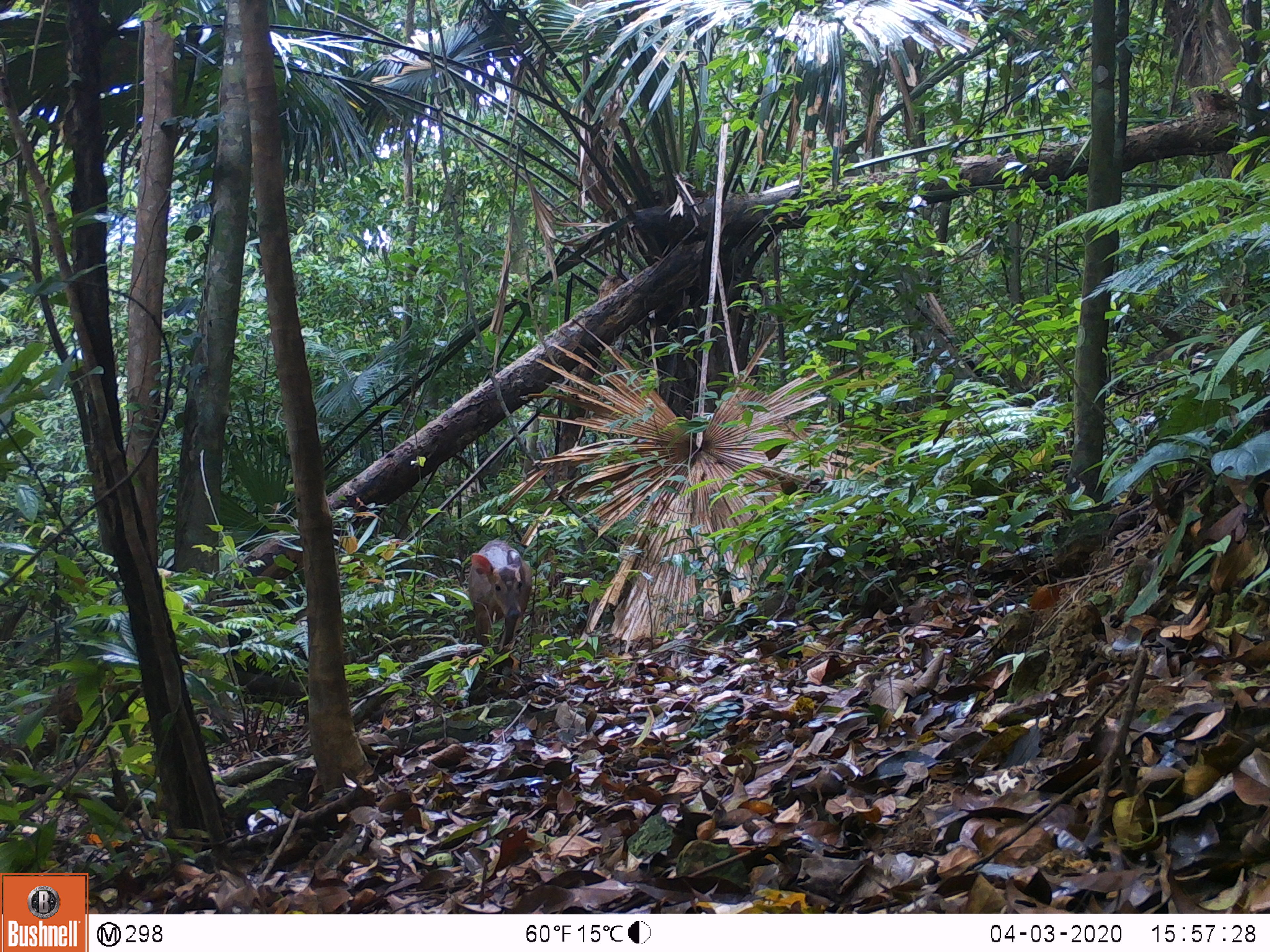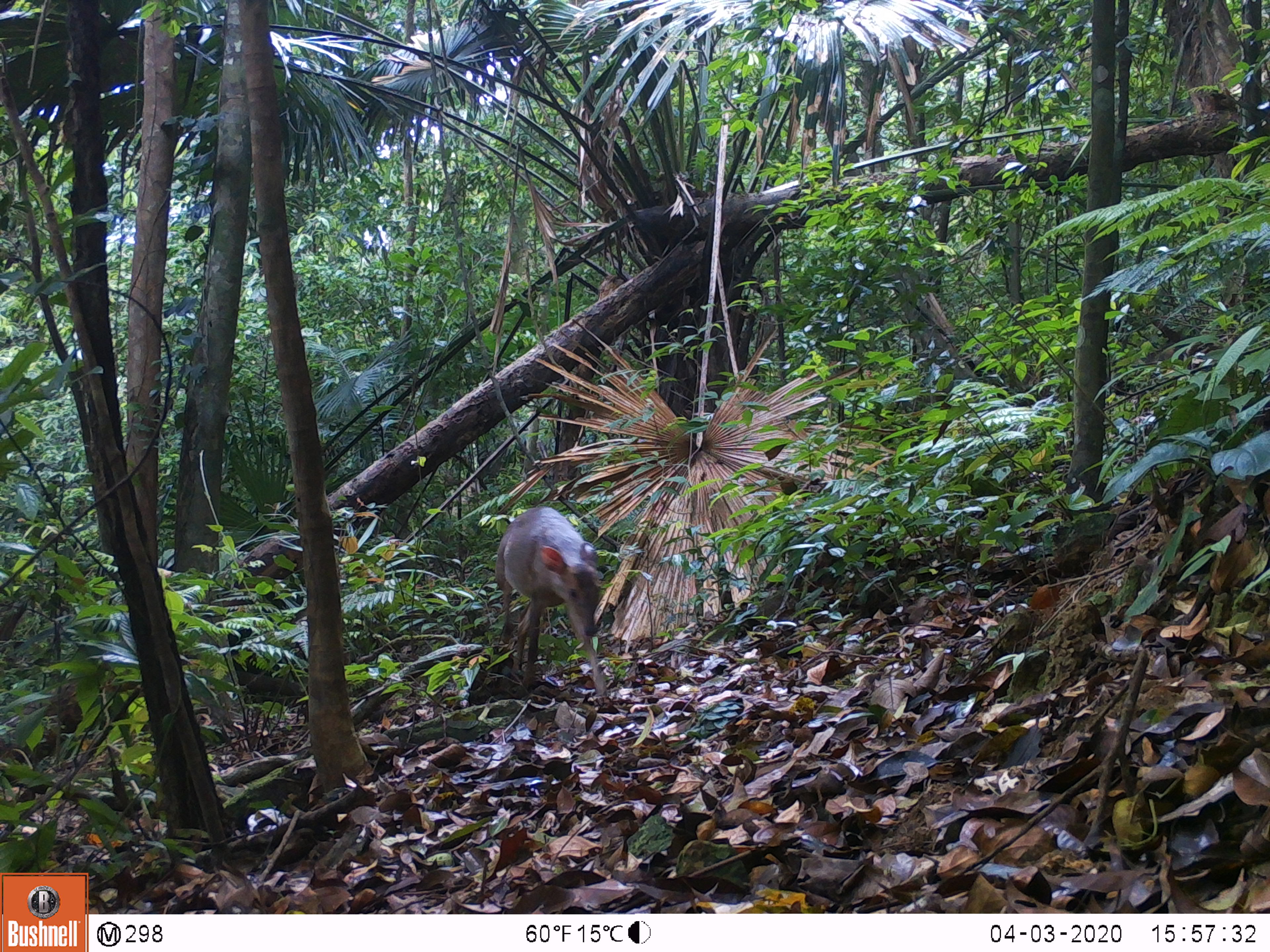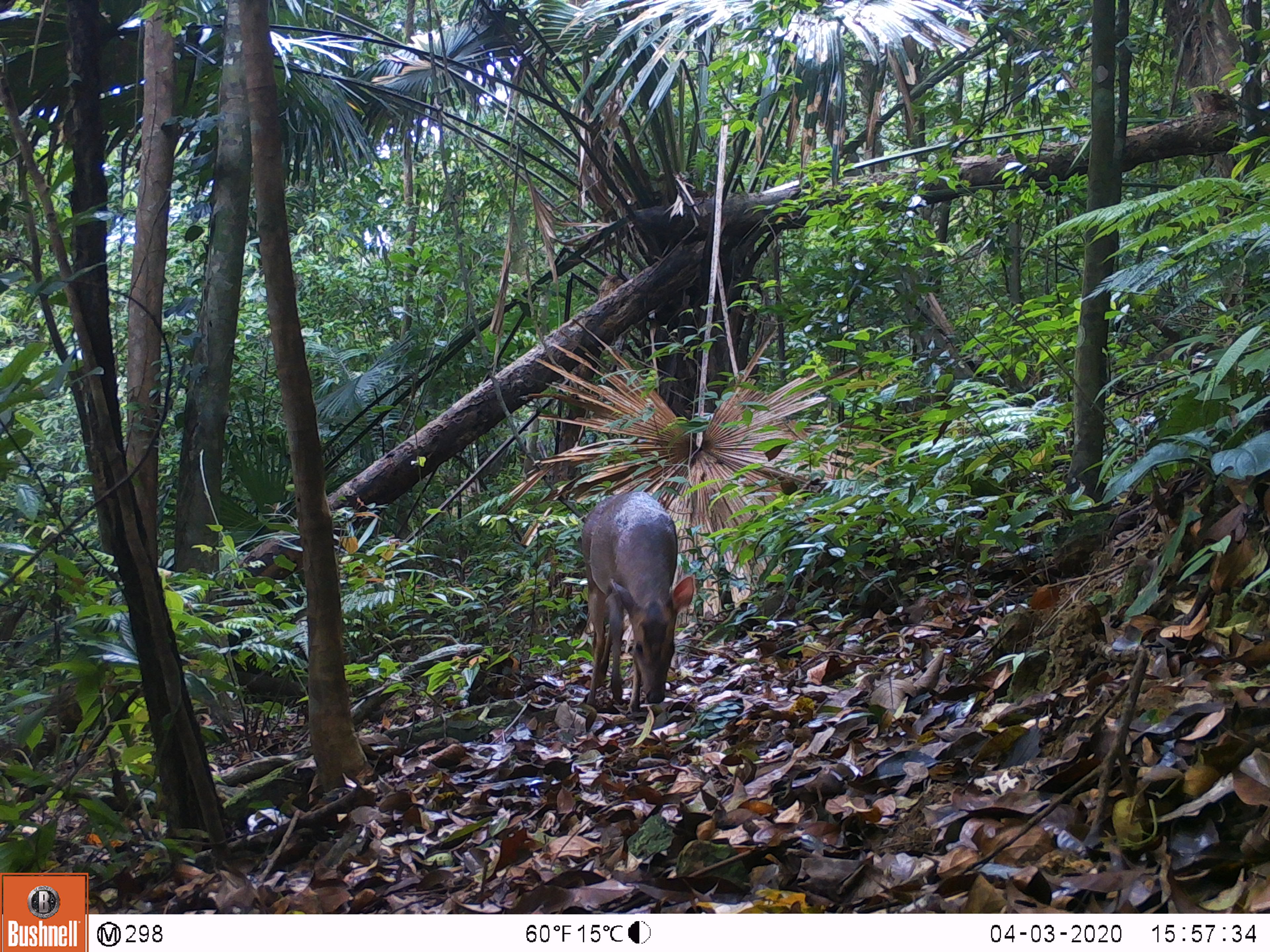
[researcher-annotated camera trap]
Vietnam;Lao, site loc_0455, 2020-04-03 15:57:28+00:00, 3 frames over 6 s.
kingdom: Animalia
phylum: Chordata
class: Mammalia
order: Artiodactyla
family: Cervidae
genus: Muntiacus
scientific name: Muntiacus vuquangensis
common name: large-antlered muntjac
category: large antlered muntjac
Large antlered muntjac (large-antlered muntjac) (Muntiacus vuquangensis). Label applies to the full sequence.